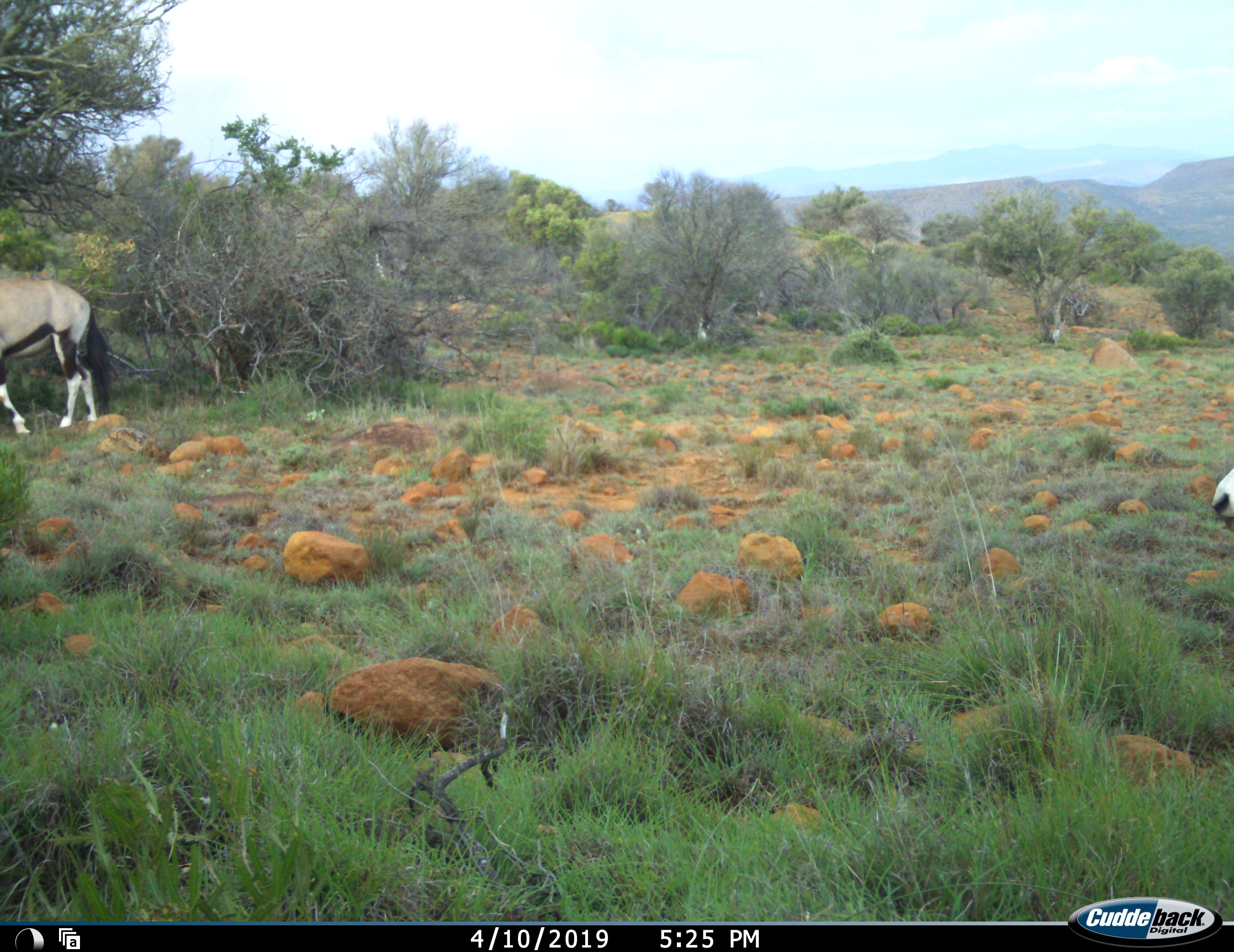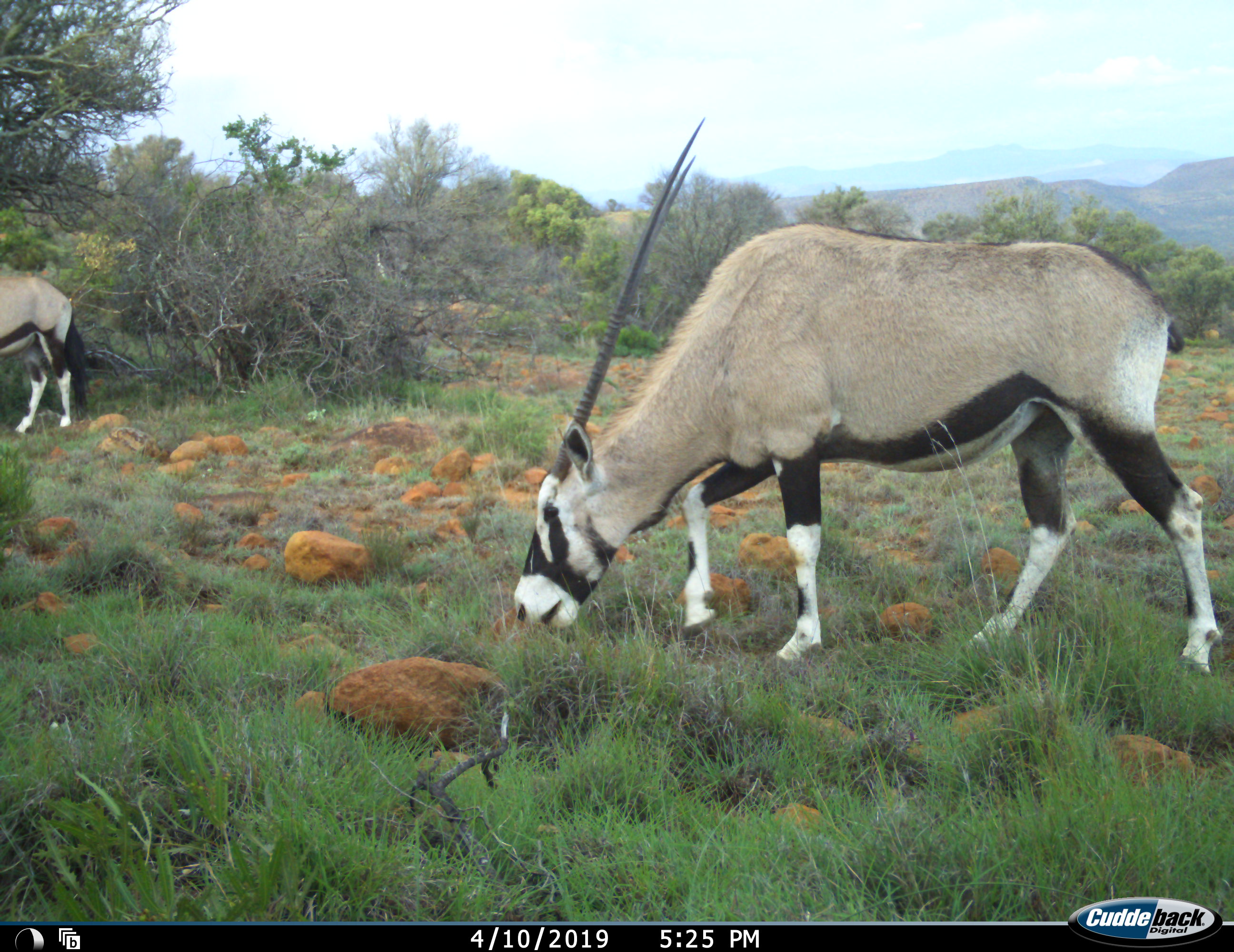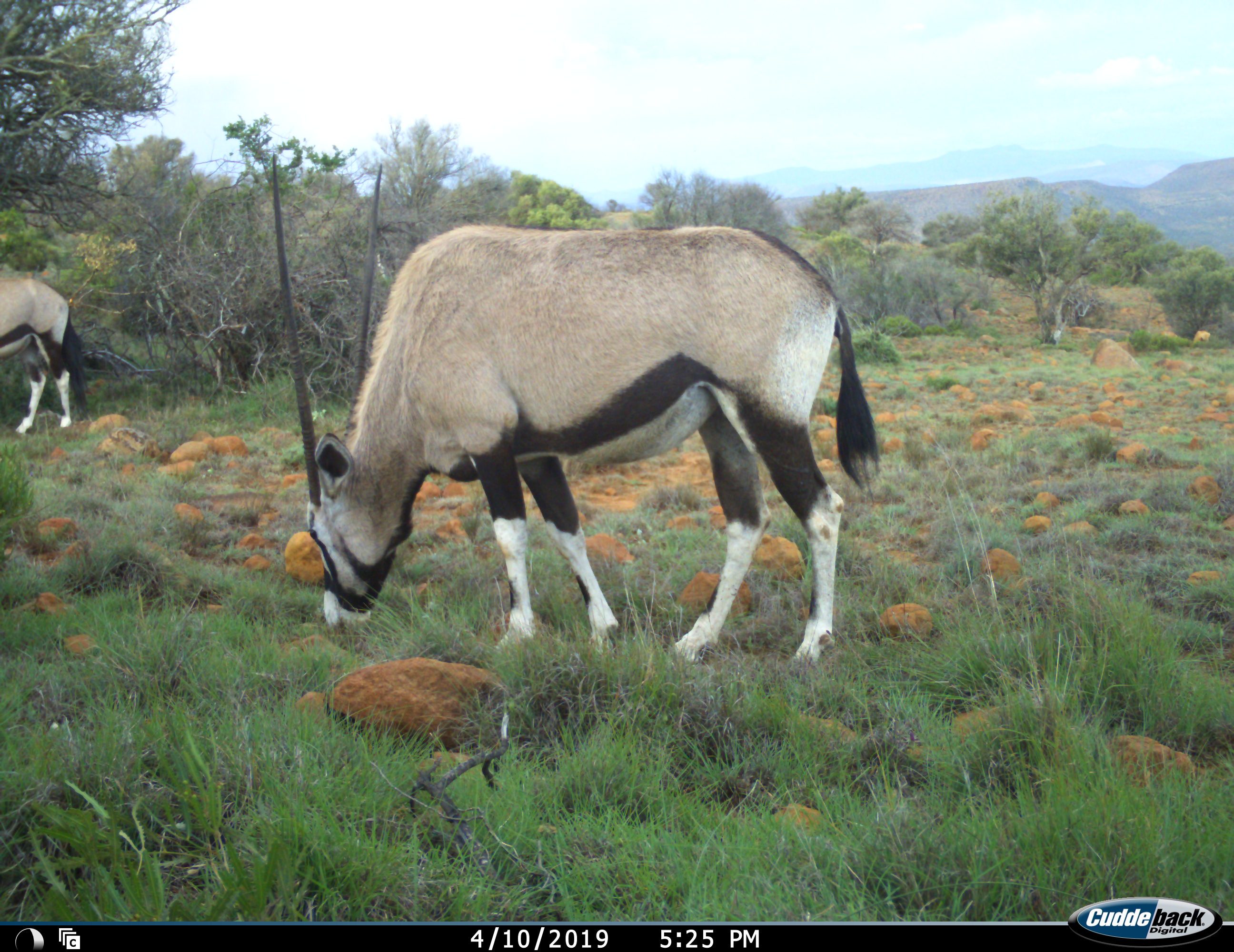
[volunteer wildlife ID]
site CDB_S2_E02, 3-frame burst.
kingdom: Animalia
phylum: Chordata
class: Mammalia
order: Artiodactyla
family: Bovidae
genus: Oryx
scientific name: Oryx gazella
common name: gemsbok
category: oryx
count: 2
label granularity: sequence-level